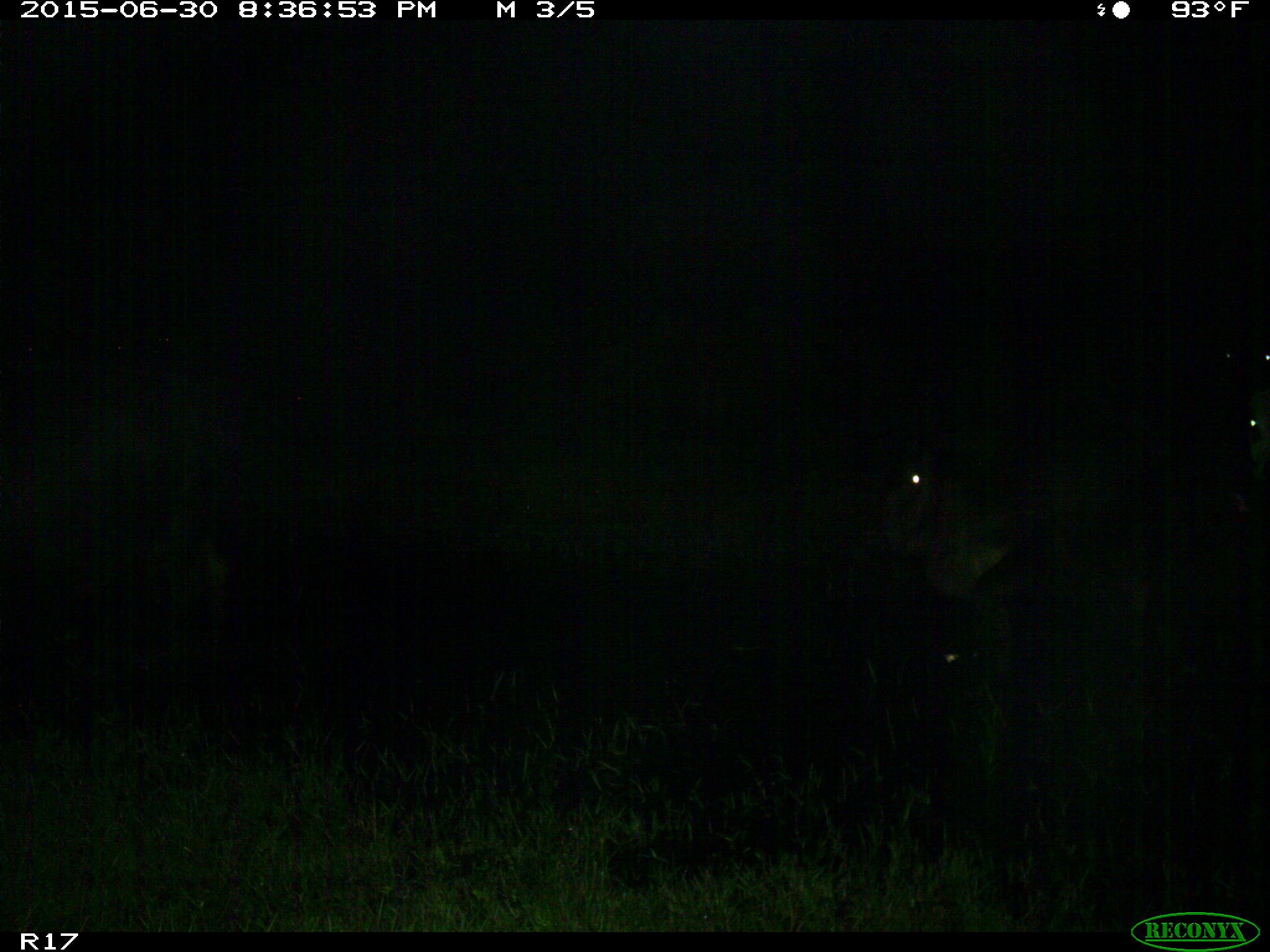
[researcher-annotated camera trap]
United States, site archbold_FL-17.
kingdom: Animalia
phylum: Chordata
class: Mammalia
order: Artiodactyla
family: Bovidae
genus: Bos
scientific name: Bos taurus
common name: domestic cow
Bos taurus (domestic cow).